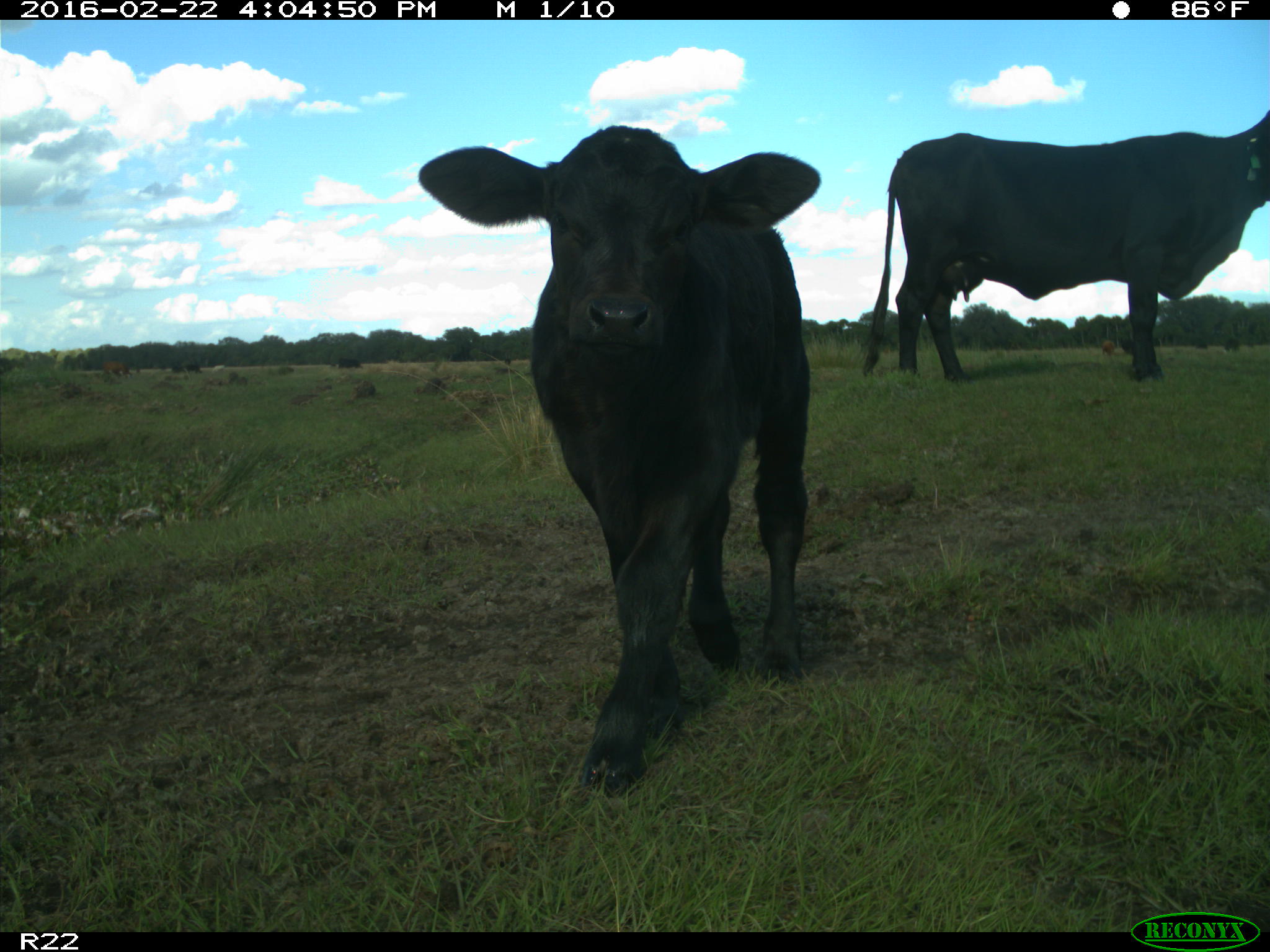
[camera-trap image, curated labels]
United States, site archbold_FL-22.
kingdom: Animalia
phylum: Chordata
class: Mammalia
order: Artiodactyla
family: Bovidae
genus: Bos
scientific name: Bos taurus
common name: domestic cow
Bos taurus (domestic cow).